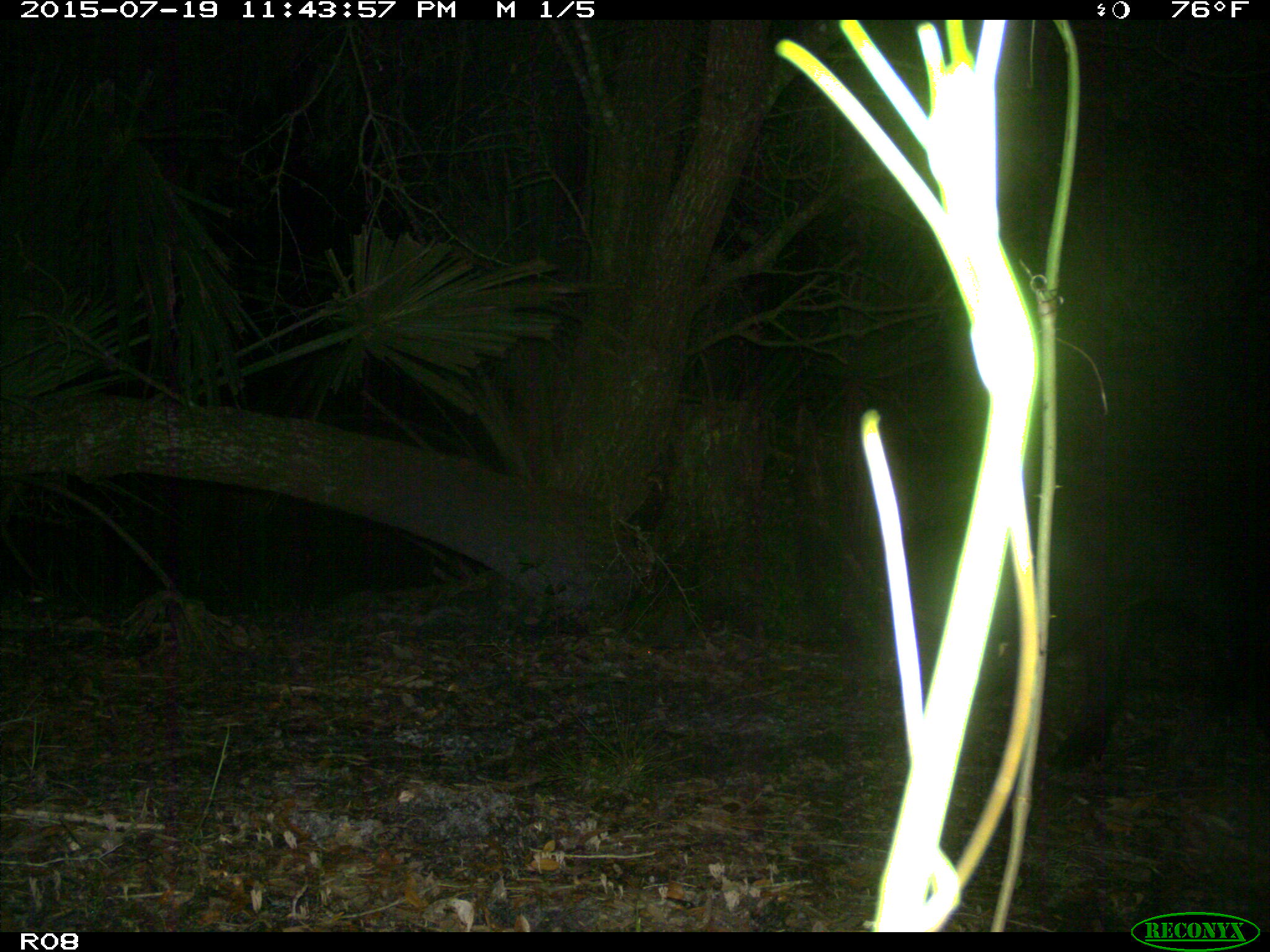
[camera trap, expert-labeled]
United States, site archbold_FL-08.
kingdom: Animalia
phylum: Chordata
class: Mammalia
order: Artiodactyla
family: Suidae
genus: Sus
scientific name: Sus scrofa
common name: wild boar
Sus scrofa (wild boar).